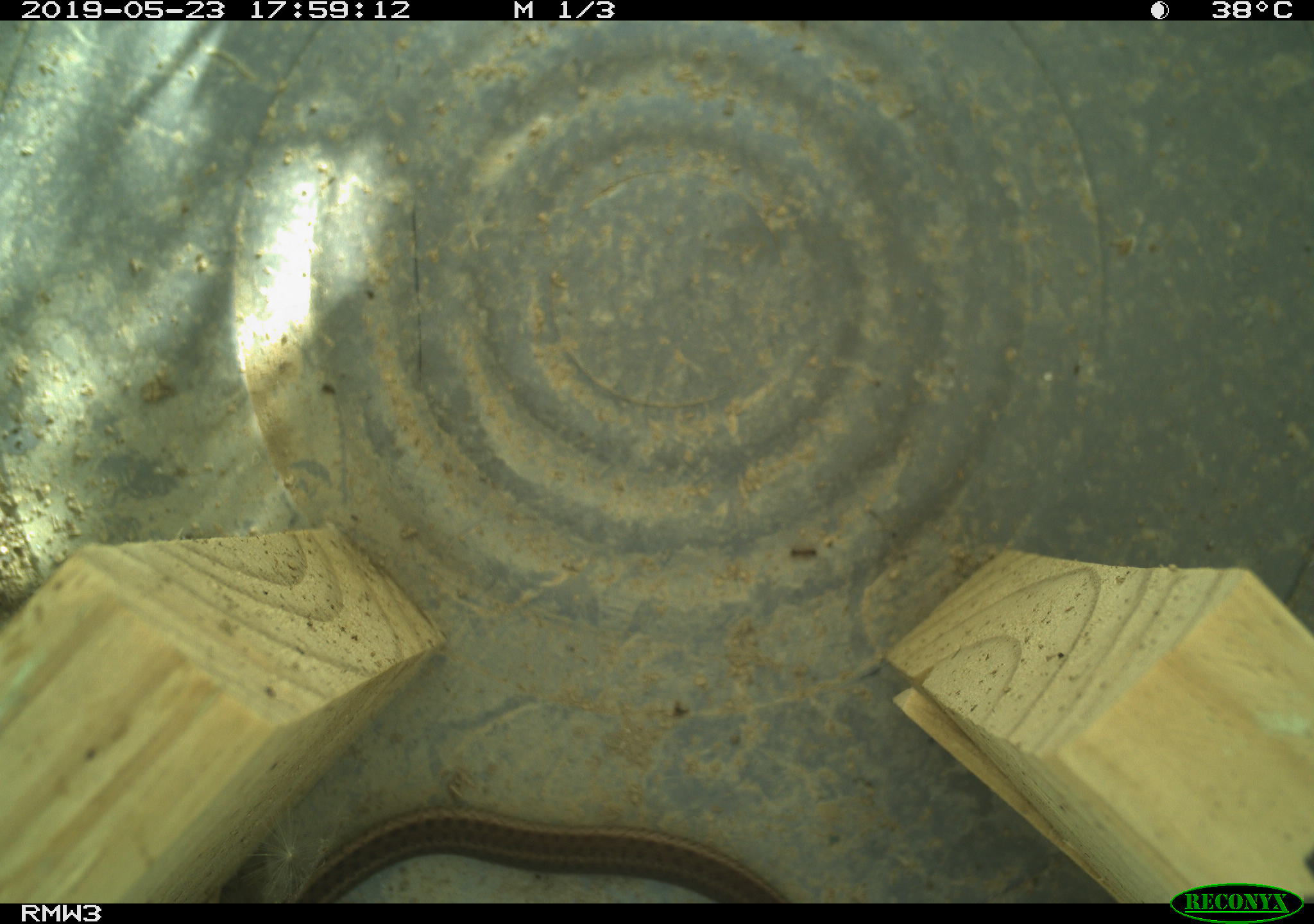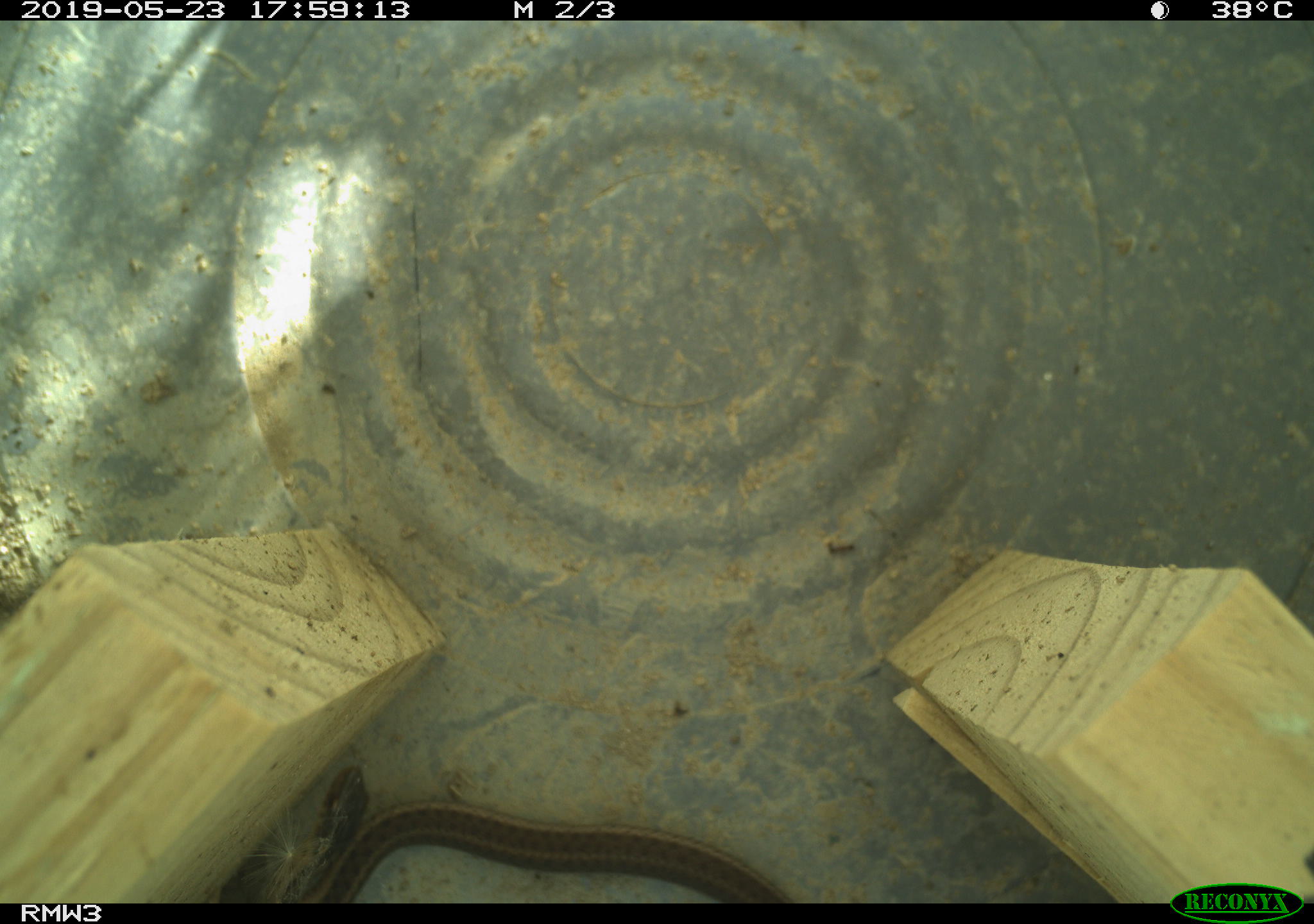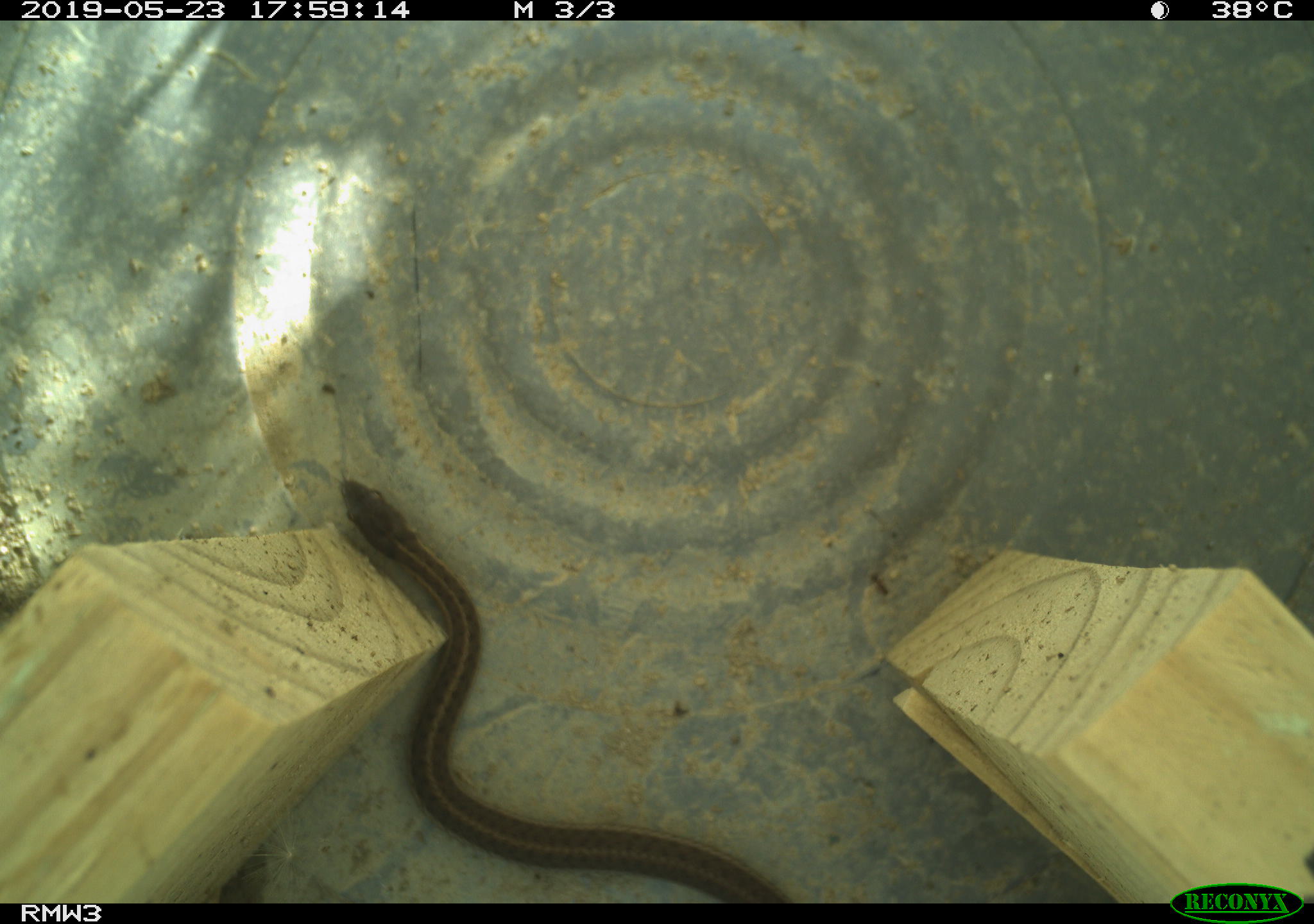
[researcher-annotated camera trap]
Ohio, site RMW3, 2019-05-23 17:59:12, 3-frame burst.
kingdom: Animalia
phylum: Chordata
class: Reptilia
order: Squamata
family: Colubridae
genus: Thamnophis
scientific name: Thamnophis sirtalis sirtalis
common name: eastern gartersnake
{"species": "eastern gartersnake (Thamnophis sirtalis sirtalis)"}